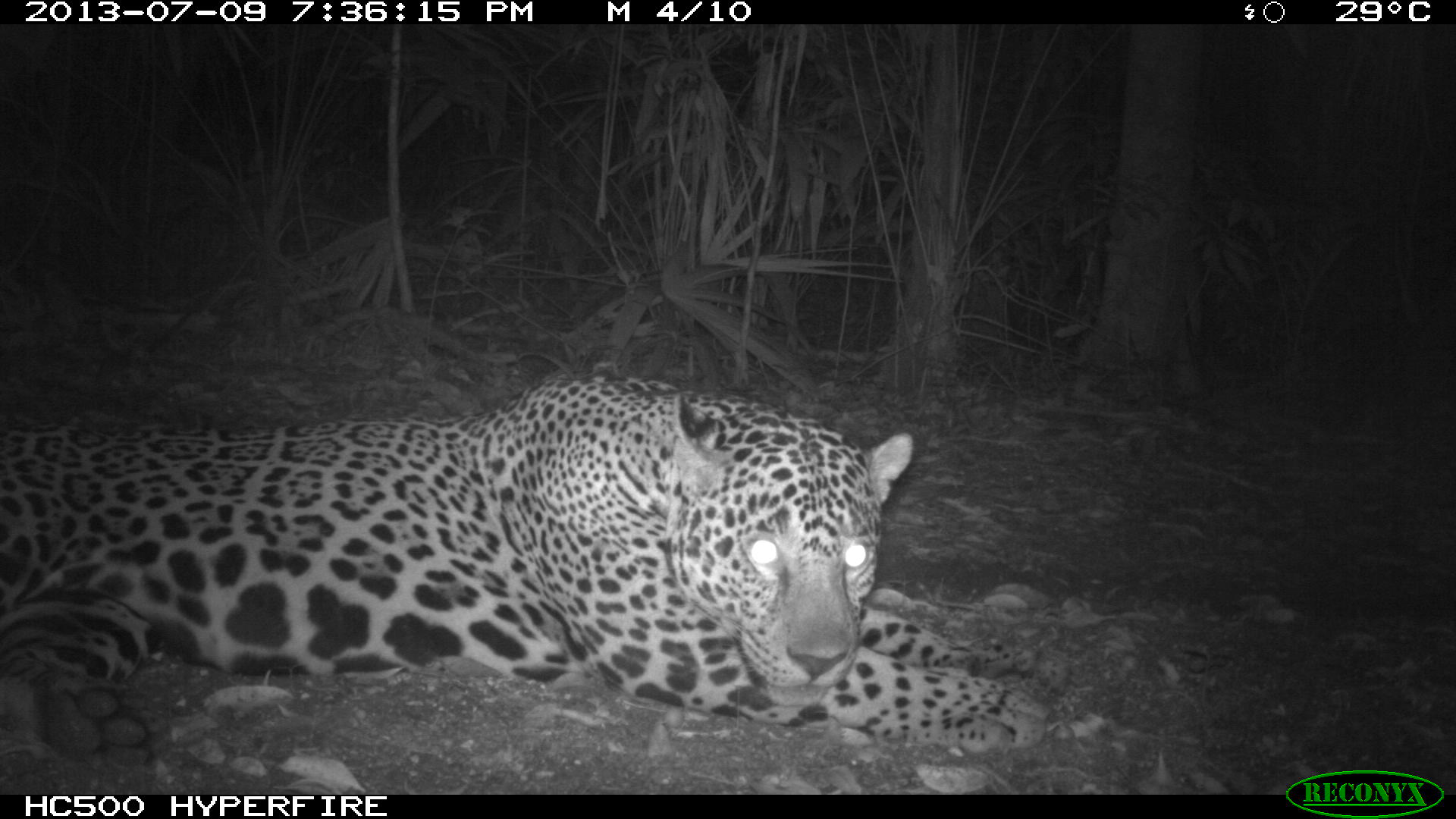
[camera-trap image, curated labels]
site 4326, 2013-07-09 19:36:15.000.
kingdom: Animalia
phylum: Chordata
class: Mammalia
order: Carnivora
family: Felidae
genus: Panthera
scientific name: Panthera onca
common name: jaguar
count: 1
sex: male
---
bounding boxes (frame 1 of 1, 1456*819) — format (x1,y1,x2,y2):
panthera onca: (0,370,1102,760)